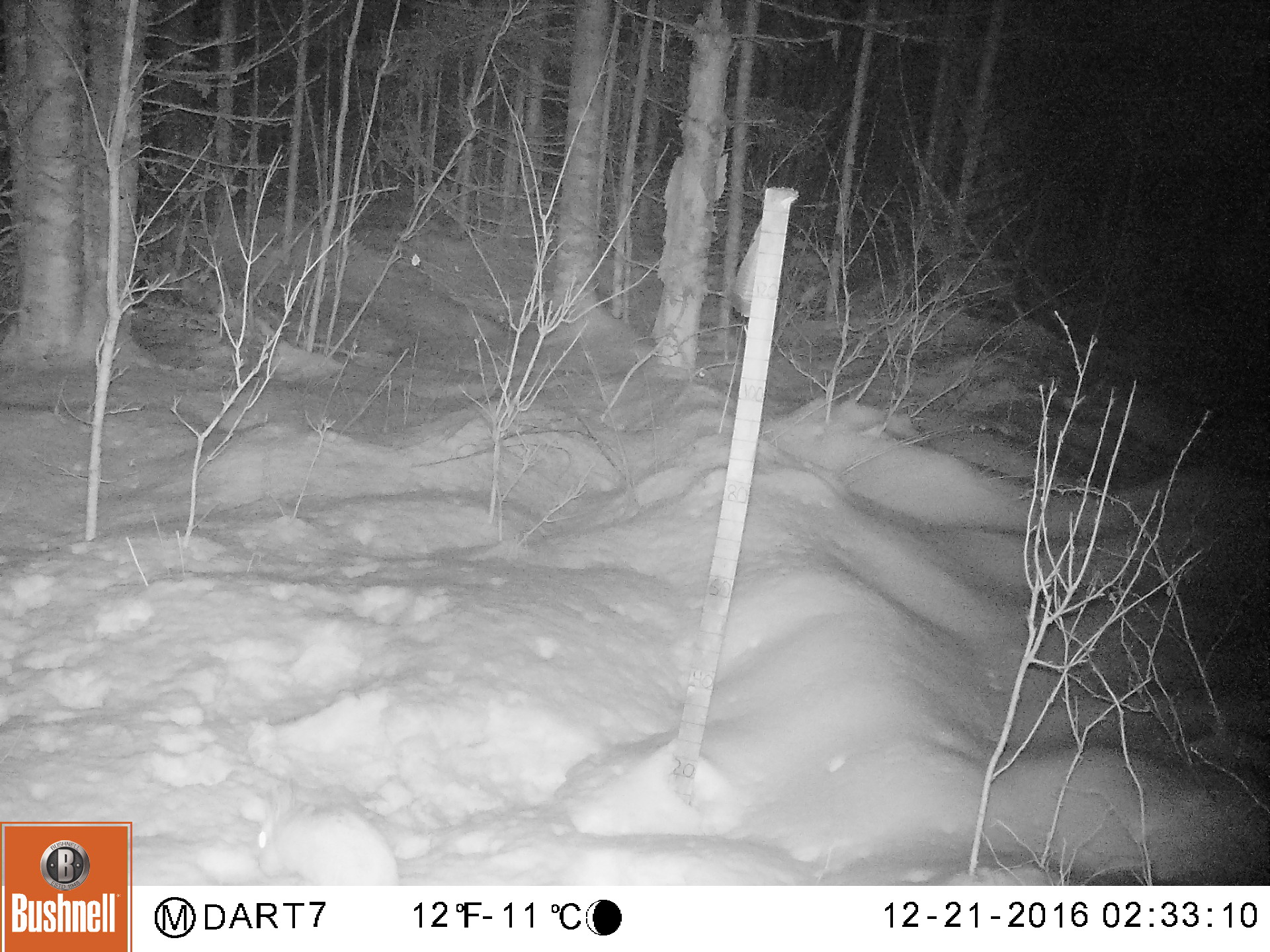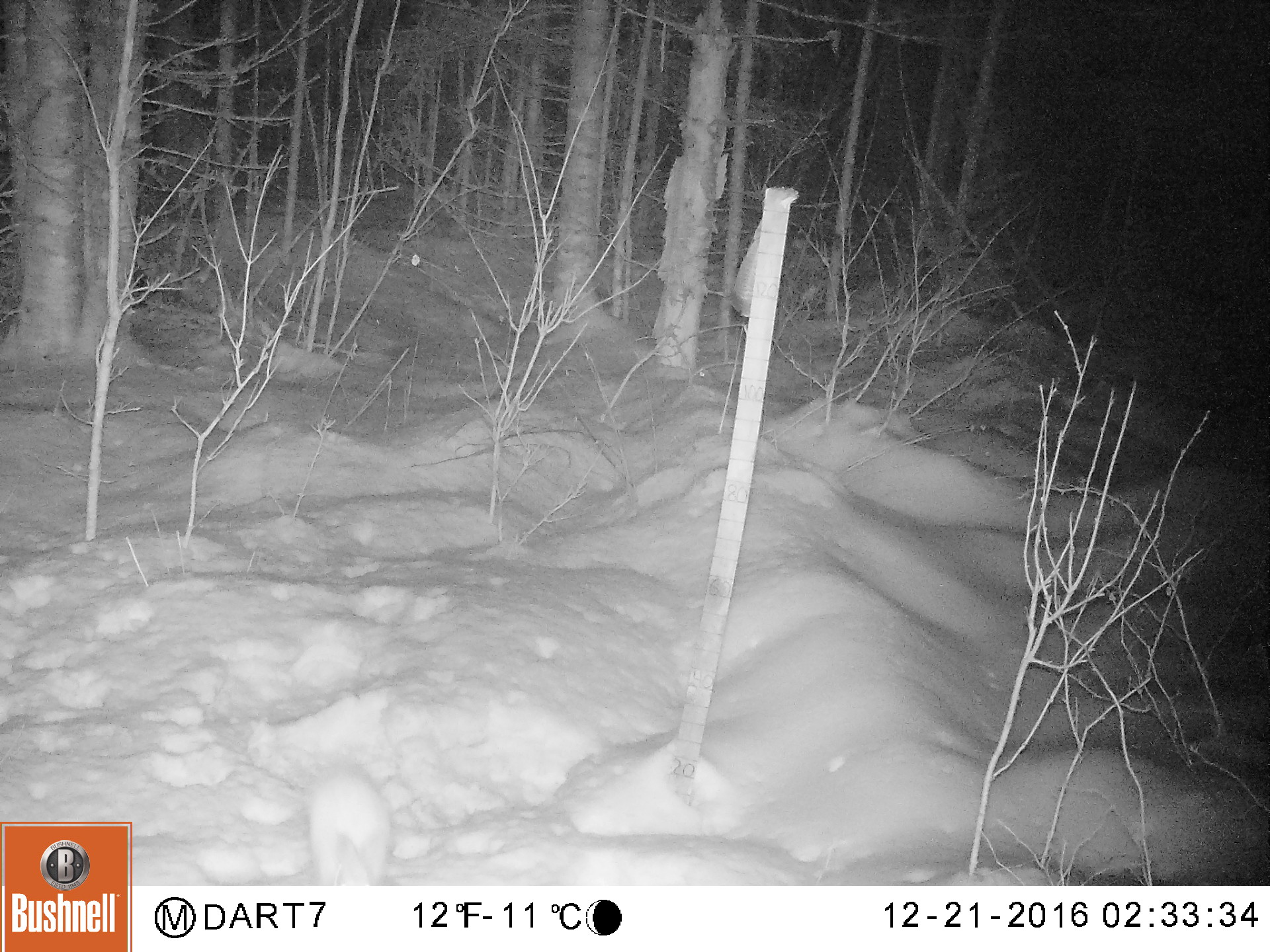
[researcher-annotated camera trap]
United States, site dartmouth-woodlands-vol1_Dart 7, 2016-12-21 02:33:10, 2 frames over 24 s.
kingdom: Animalia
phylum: Chordata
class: Mammalia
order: Lagomorpha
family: Leporidae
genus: Lepus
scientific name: Lepus americanus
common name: snowshoe hare